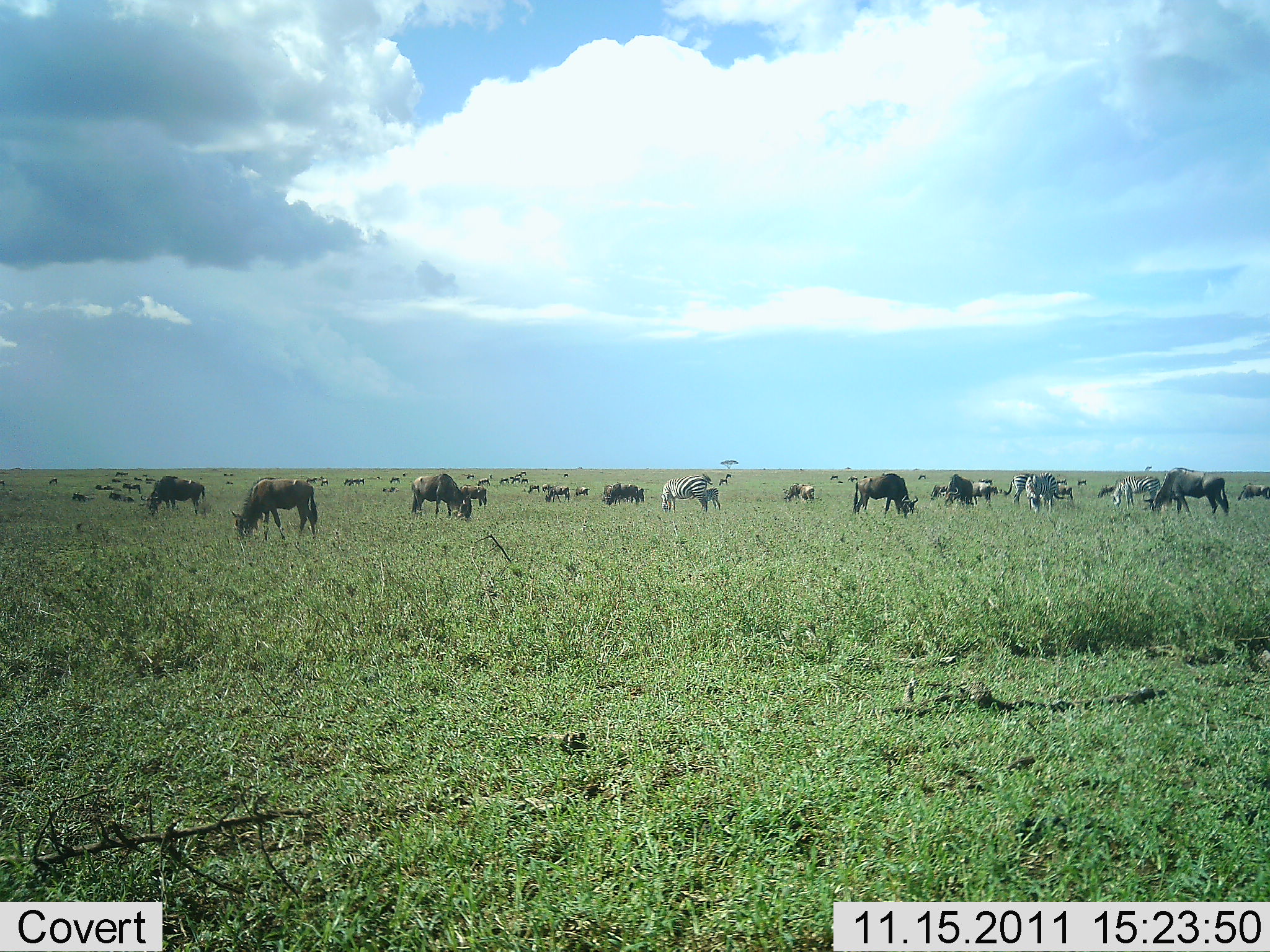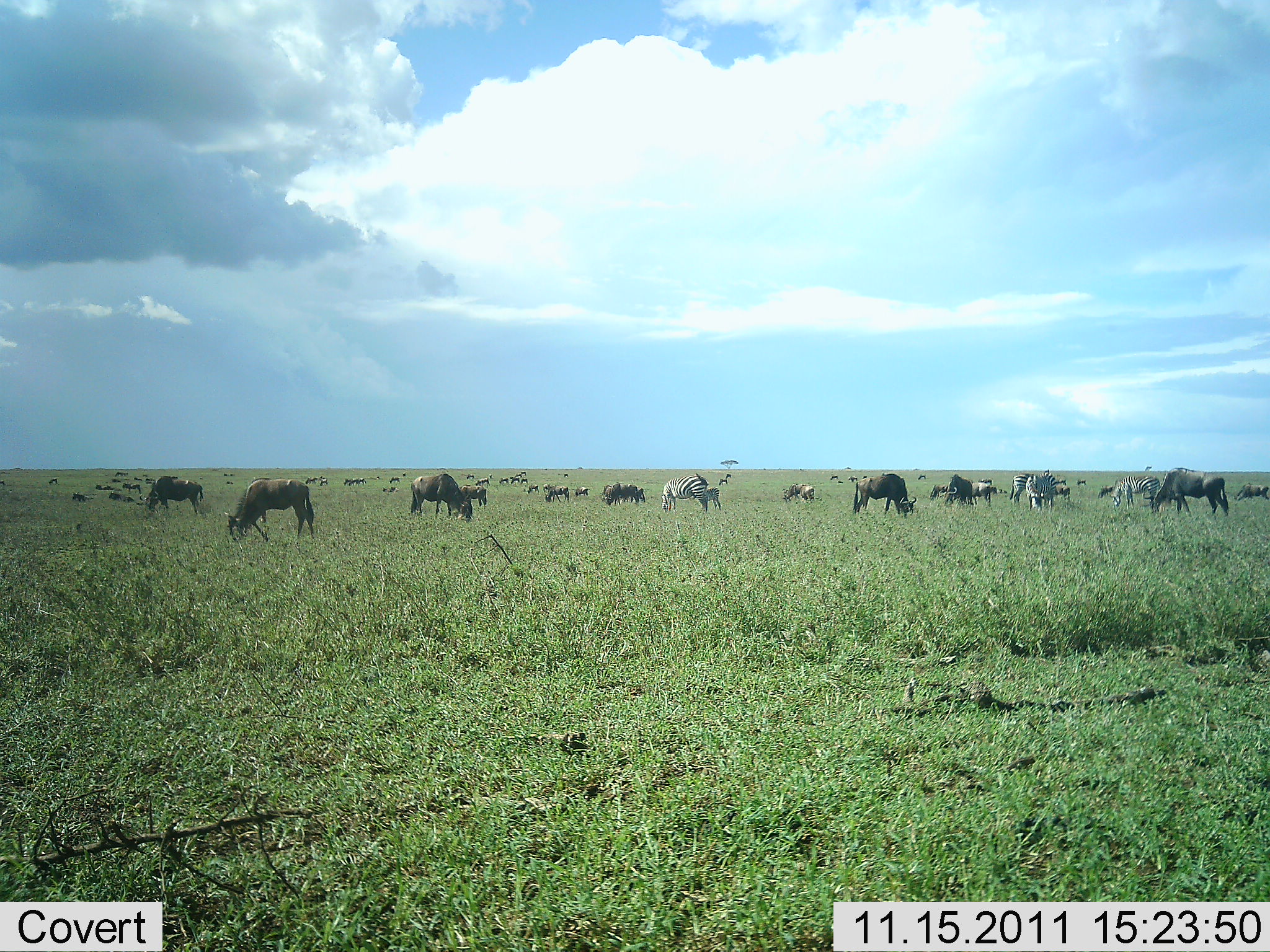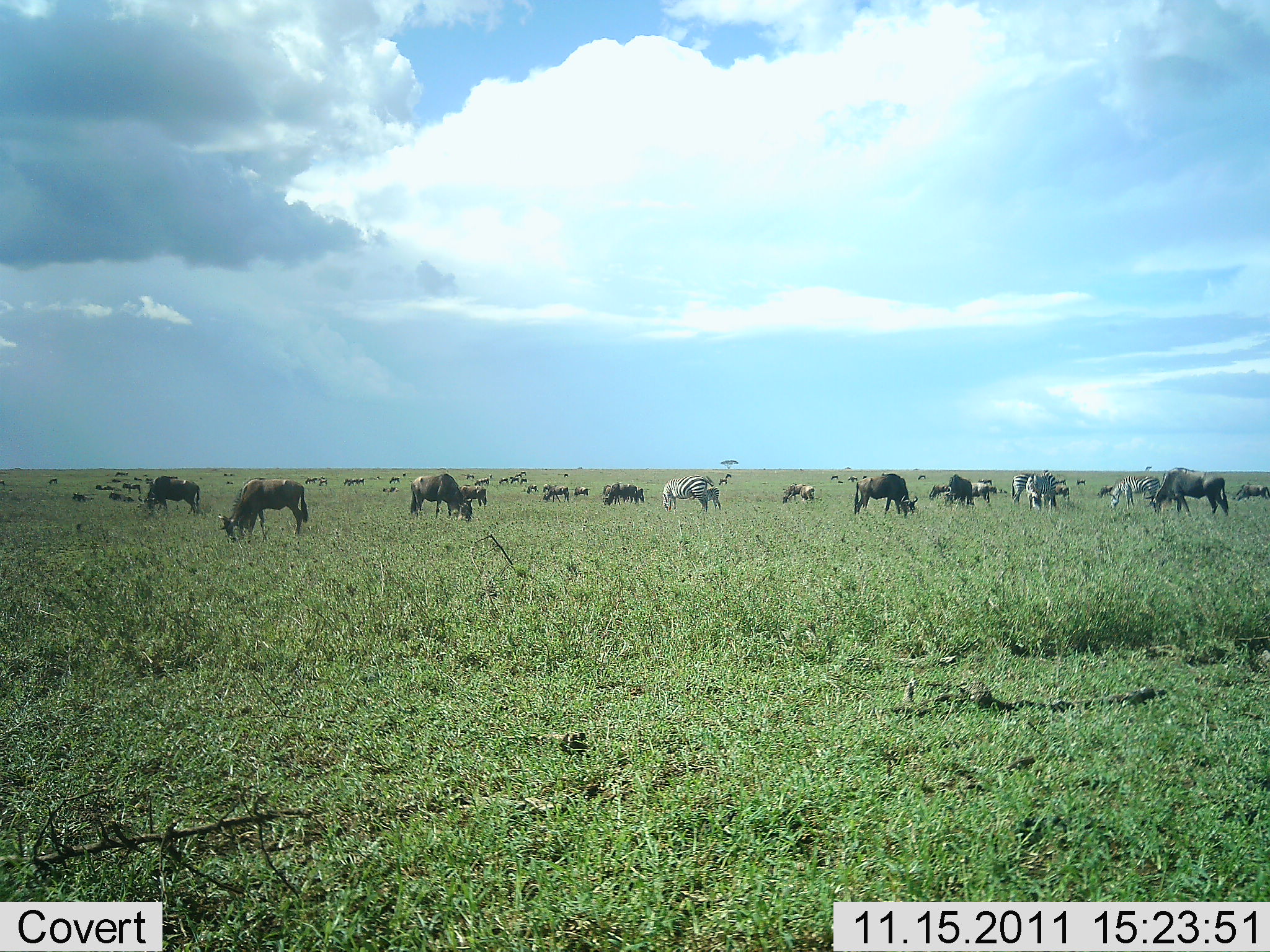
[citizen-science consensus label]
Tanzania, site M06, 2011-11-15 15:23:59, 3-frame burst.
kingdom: Animalia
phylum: Chordata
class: Mammalia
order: Artiodactyla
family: Bovidae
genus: Connochaetes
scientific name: Connochaetes taurinus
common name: blue wildebeest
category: wildebeest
Wildebeest (blue wildebeest) (Connochaetes taurinus), count 11-50. Behavior (volunteer vote fractions): standing 50%, resting 0%, moving 21%, interacting 0%. Young present (vote fraction): 0%. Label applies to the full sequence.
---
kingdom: Animalia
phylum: Chordata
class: Mammalia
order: Perissodactyla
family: Equidae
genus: Equus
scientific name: Equus quagga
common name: plains zebra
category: zebra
Zebra (plains zebra) (Equus quagga), count 5. Behavior (volunteer vote fractions): standing 60%, resting 0%, moving 0%, interacting 0%. Young present (vote fraction): 0%. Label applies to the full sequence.